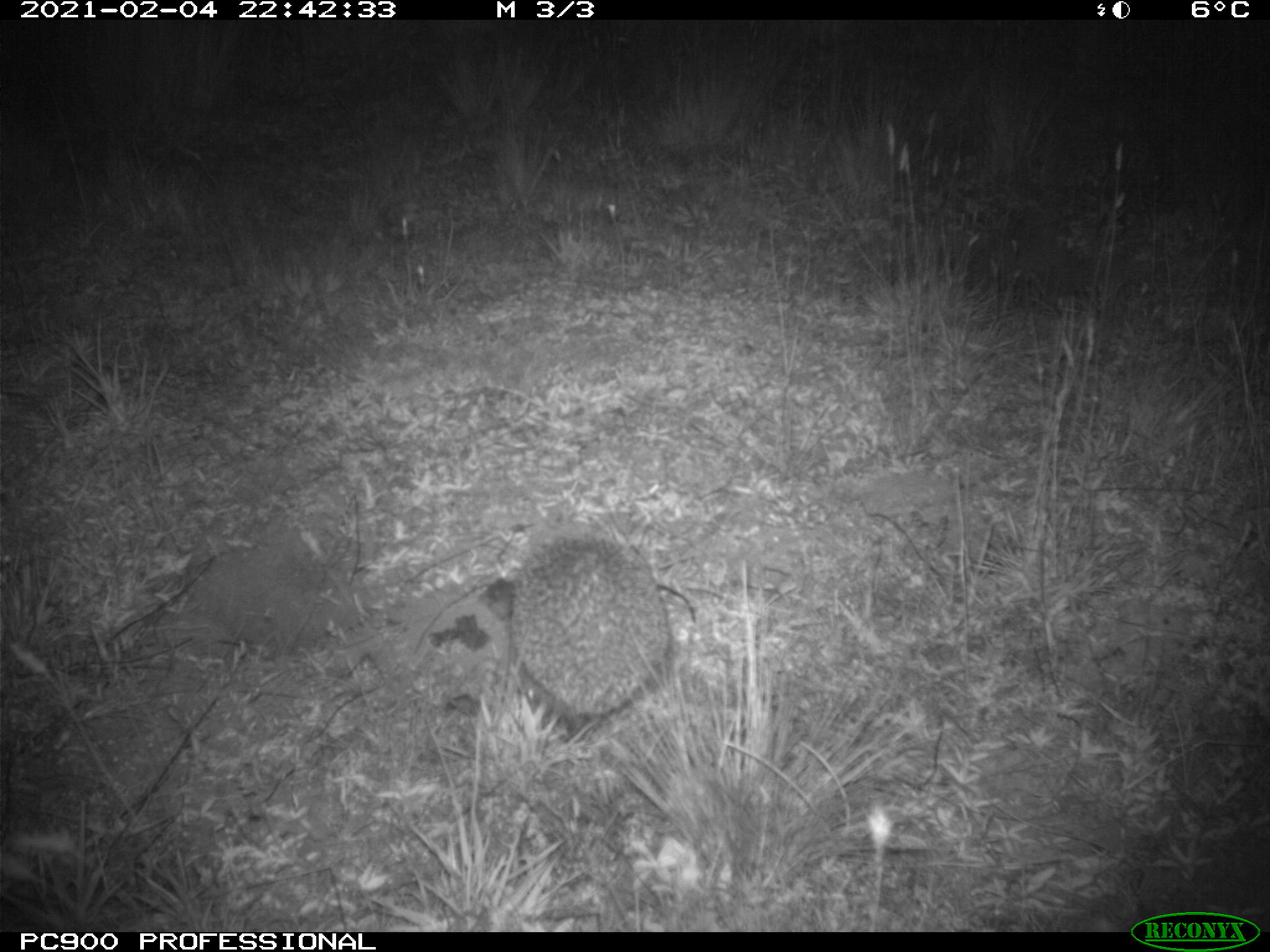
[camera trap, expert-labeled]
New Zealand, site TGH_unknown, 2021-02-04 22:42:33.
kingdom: Animalia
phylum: Chordata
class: Mammalia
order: Eulipotyphla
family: Erinaceidae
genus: Erinaceus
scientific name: Erinaceus europaeus europaeus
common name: european hedgehog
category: hedgehog